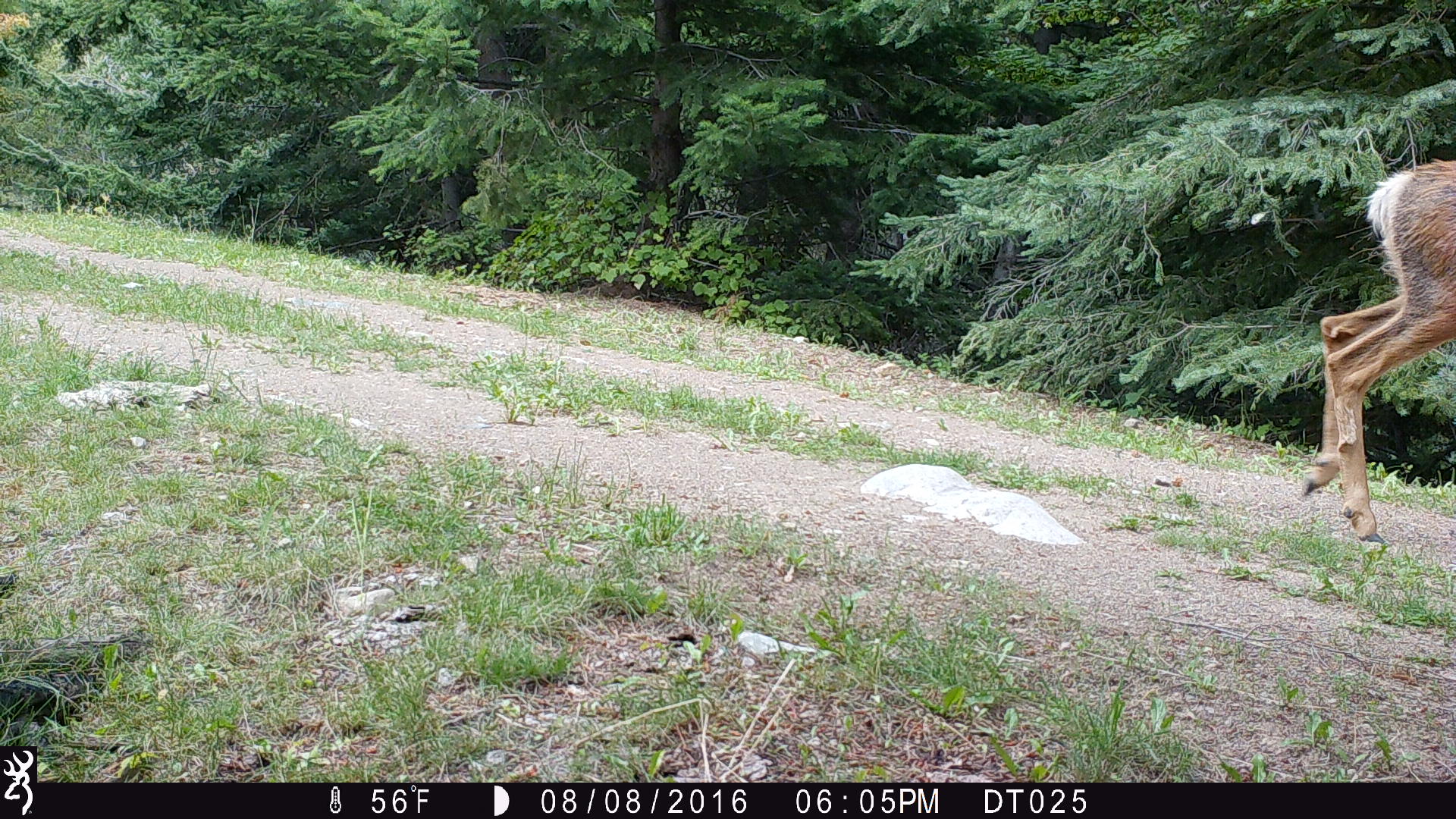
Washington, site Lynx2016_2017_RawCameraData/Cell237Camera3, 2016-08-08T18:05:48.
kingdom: Animalia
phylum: Chordata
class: Mammalia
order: Artiodactyla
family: Cervidae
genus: Odocoileus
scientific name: Odocoileus hemionus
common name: mule deer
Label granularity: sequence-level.